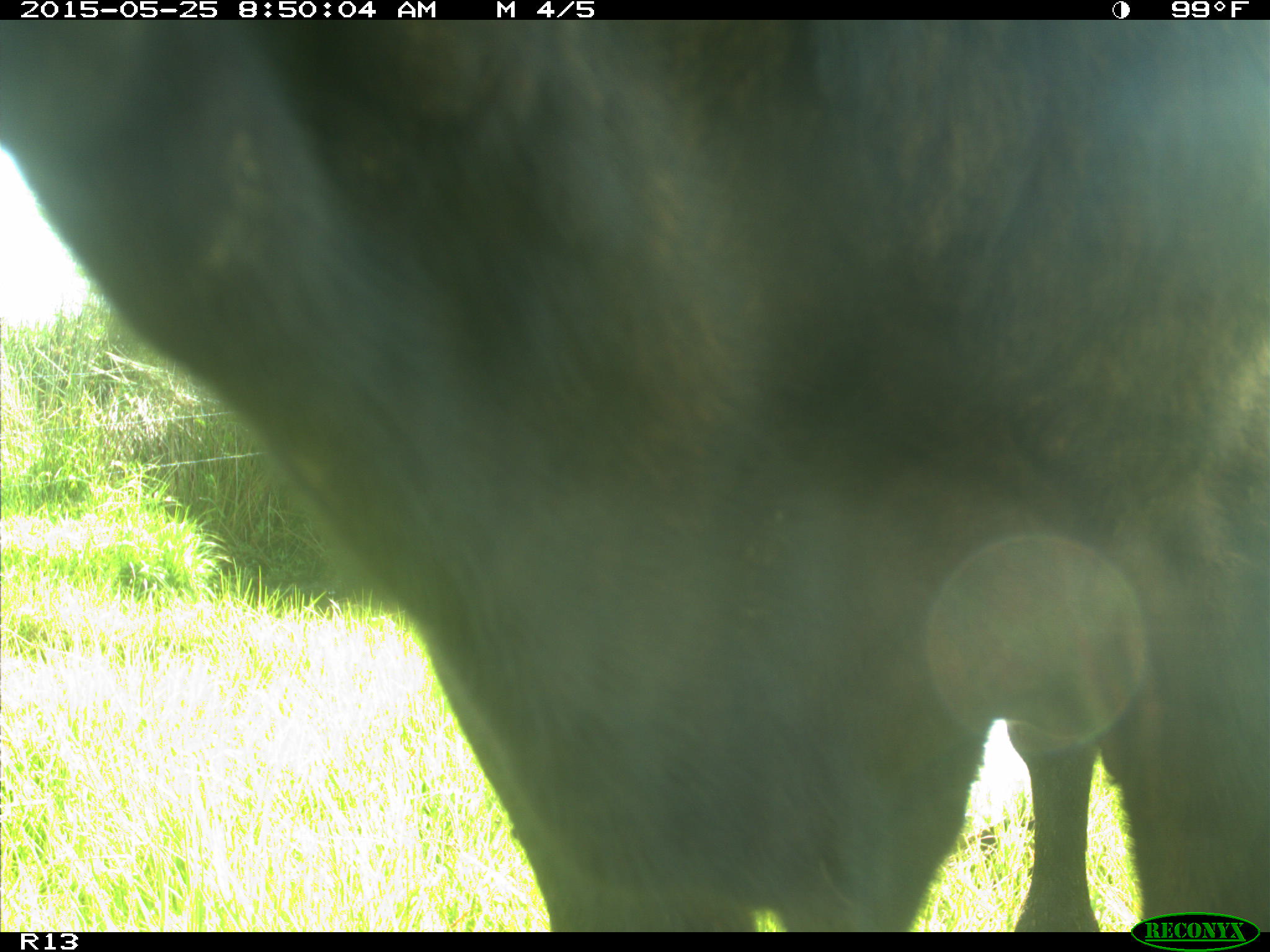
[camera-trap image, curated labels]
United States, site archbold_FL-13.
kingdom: Animalia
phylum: Chordata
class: Mammalia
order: Artiodactyla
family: Bovidae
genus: Bos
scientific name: Bos taurus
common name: domestic cow